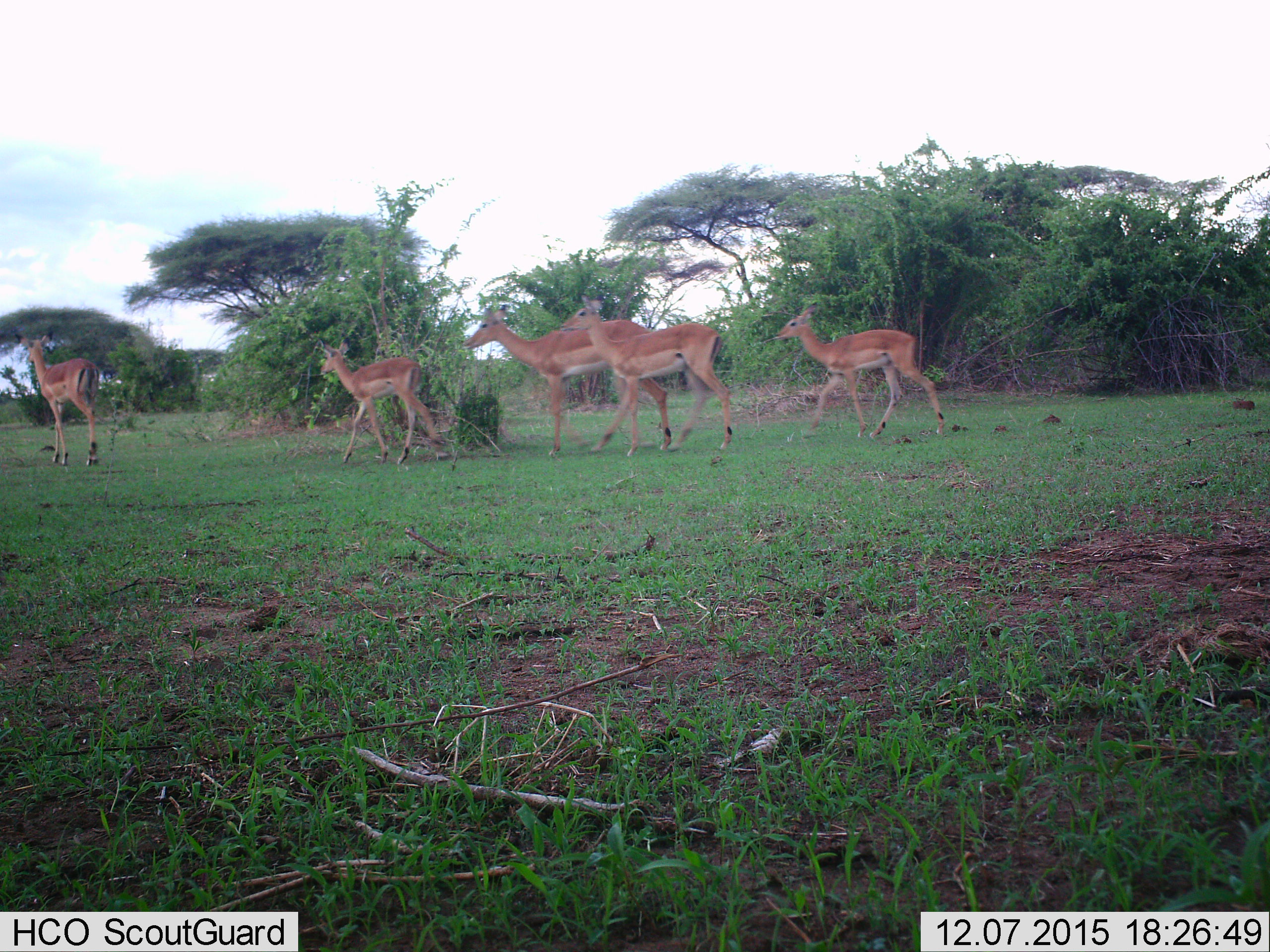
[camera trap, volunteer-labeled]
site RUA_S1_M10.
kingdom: Animalia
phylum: Chordata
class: Mammalia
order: Artiodactyla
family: Bovidae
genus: Aepyceros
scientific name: Aepyceros melampus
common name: impala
Impala (Aepyceros melampus), count 5. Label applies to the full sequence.